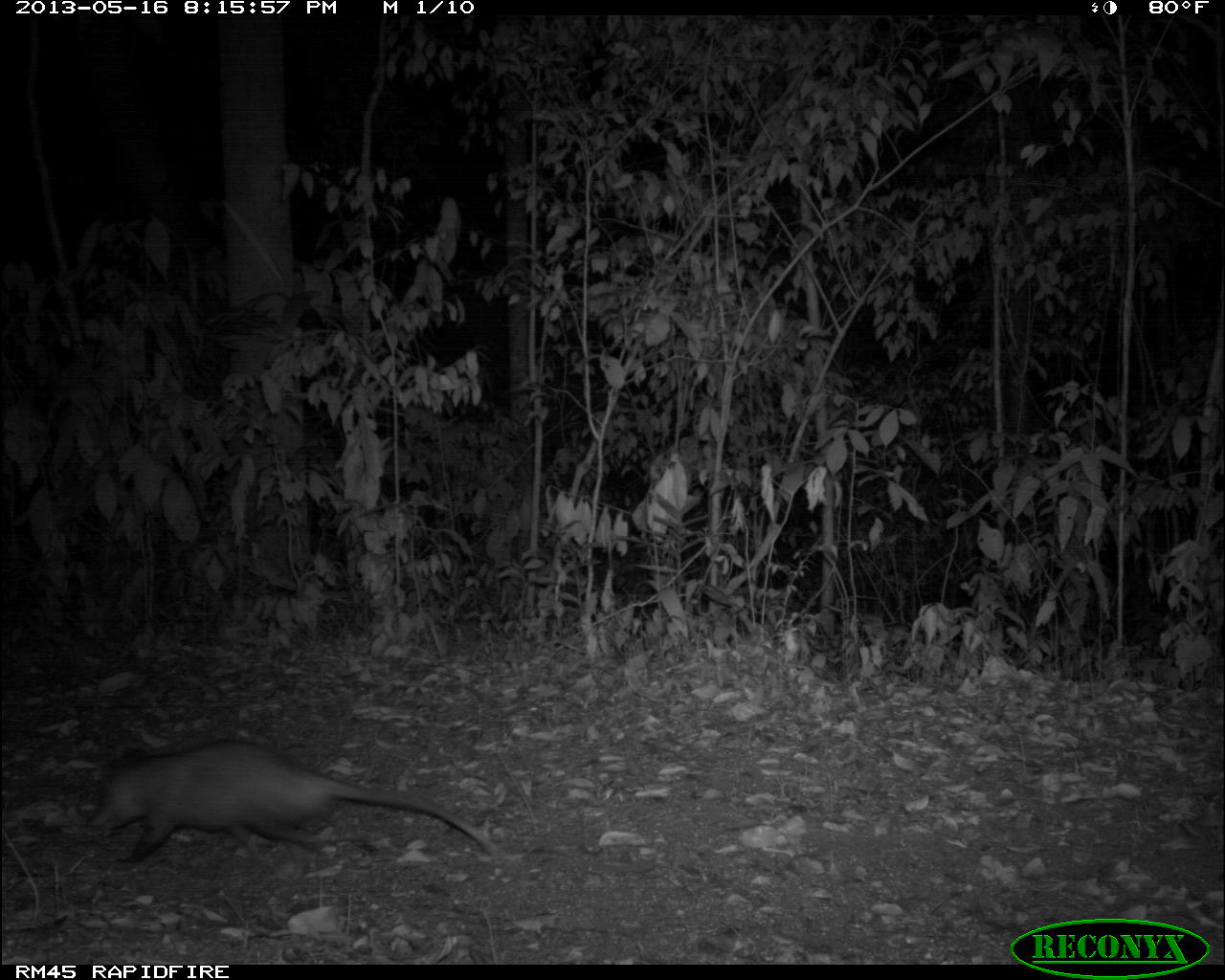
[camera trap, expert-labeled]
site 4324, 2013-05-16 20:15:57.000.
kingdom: Animalia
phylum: Chordata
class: Mammalia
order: Didelphimorphia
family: Didelphidae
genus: Didelphis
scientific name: Didelphis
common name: american opossums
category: didelphis sp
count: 1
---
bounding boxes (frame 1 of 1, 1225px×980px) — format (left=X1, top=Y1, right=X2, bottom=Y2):
didelphis sp: (left=87, top=740, right=493, bottom=872)